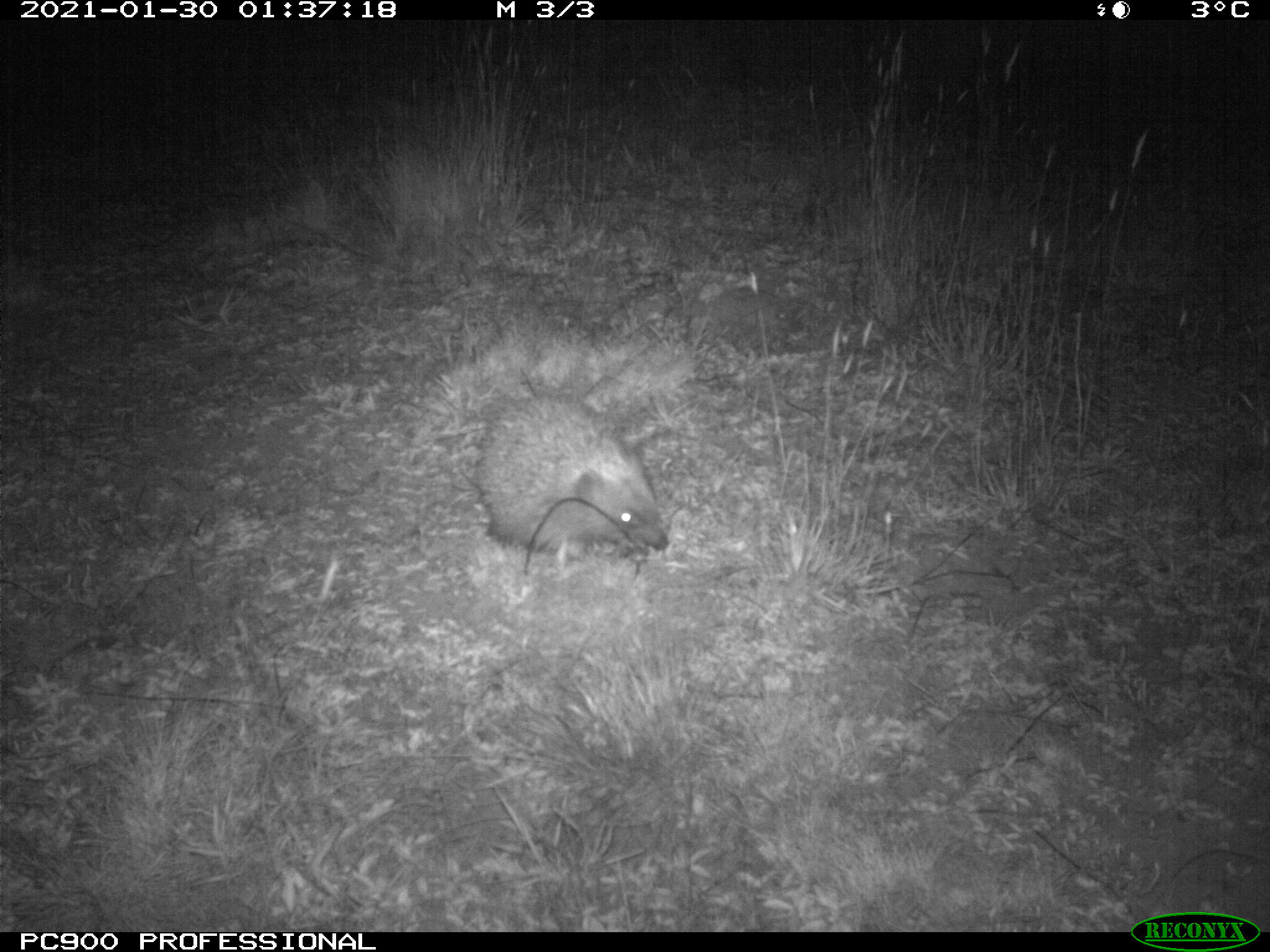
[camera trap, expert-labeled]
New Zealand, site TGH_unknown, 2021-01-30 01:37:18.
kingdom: Animalia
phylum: Chordata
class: Mammalia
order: Eulipotyphla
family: Erinaceidae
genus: Erinaceus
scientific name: Erinaceus europaeus europaeus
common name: european hedgehog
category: hedgehog